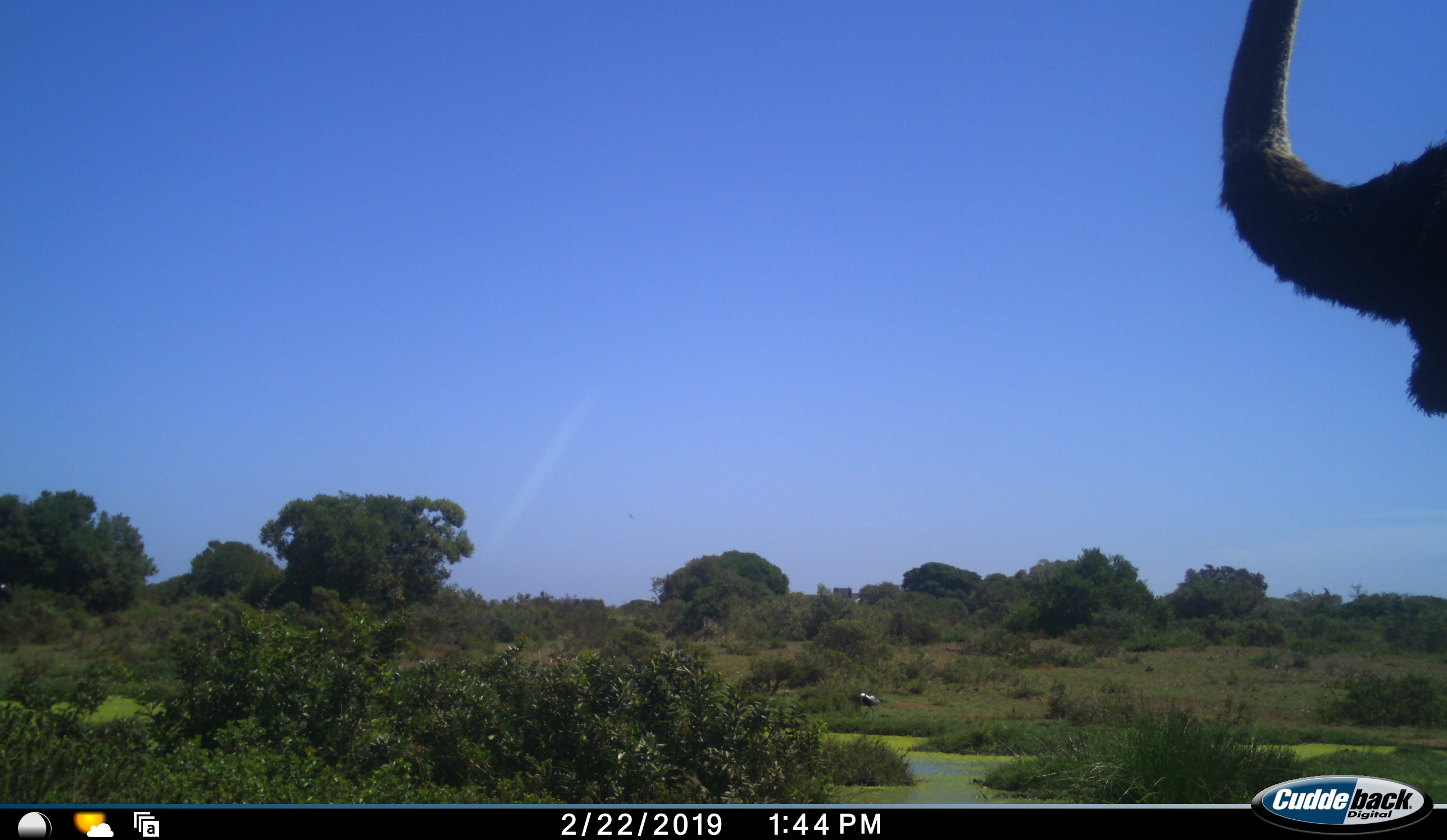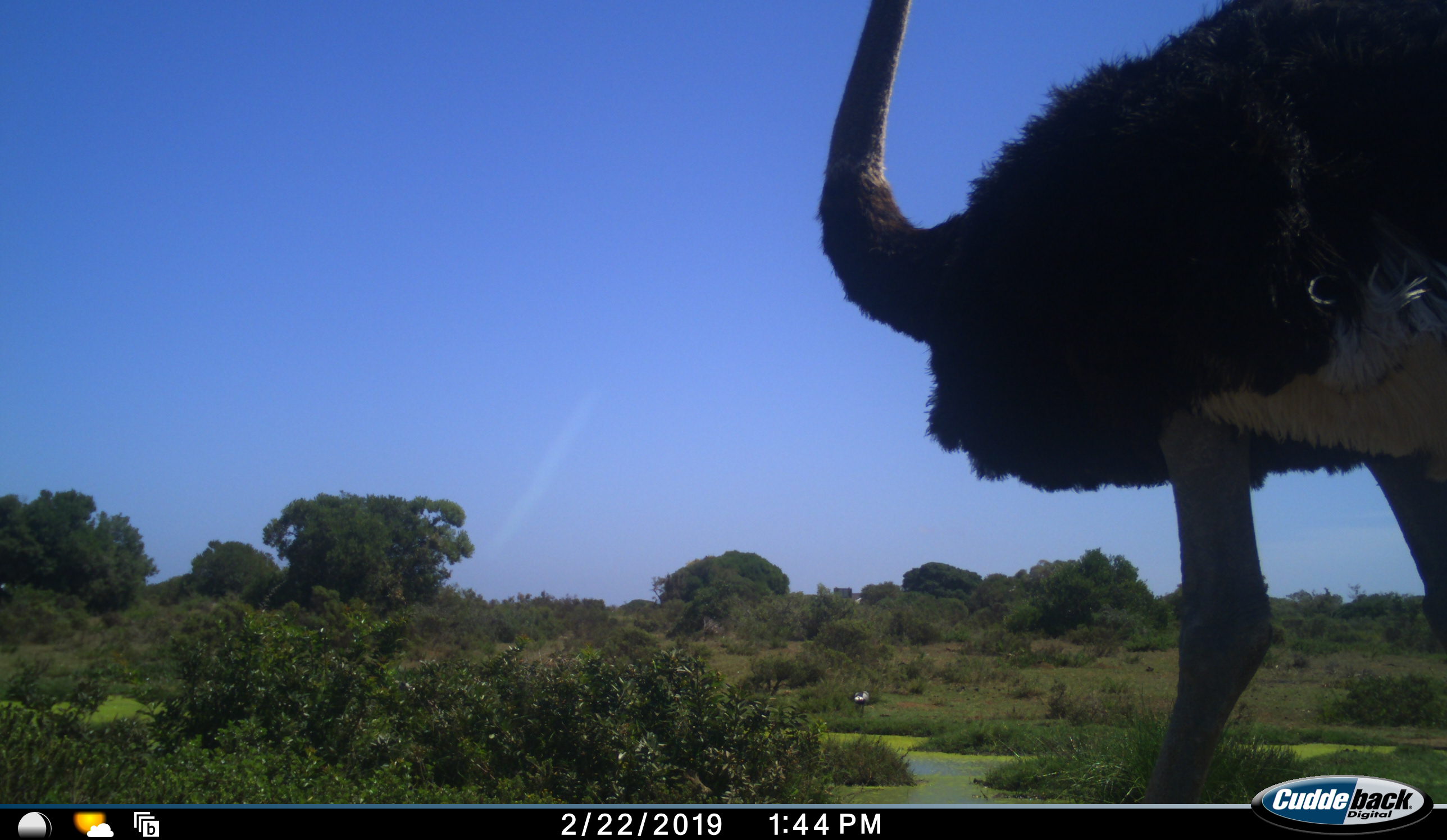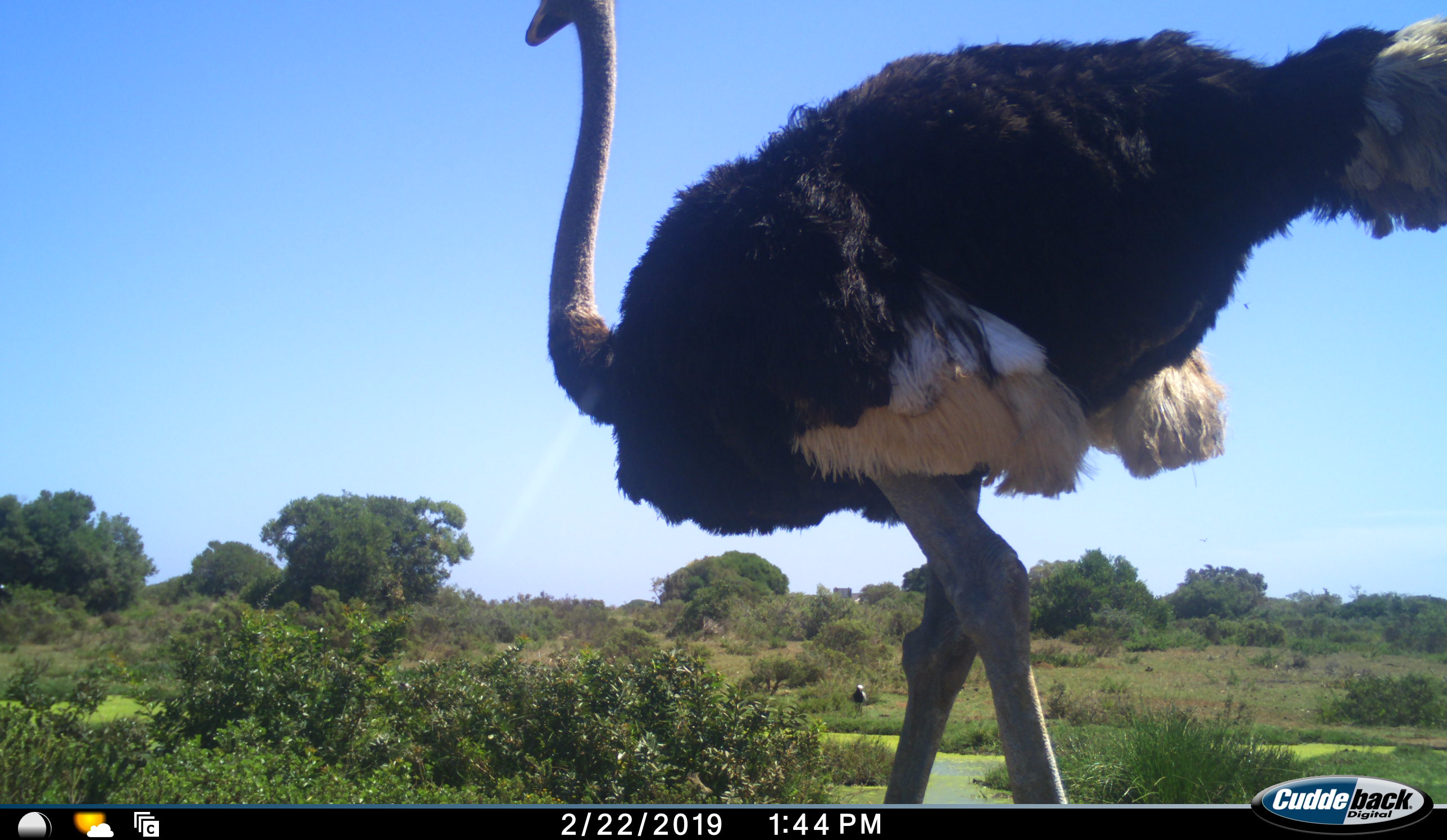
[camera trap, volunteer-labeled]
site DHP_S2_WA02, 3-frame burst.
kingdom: Animalia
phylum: Chordata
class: Aves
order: Struthioniformes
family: Struthionidae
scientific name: Struthionidae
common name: ostrich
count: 1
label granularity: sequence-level